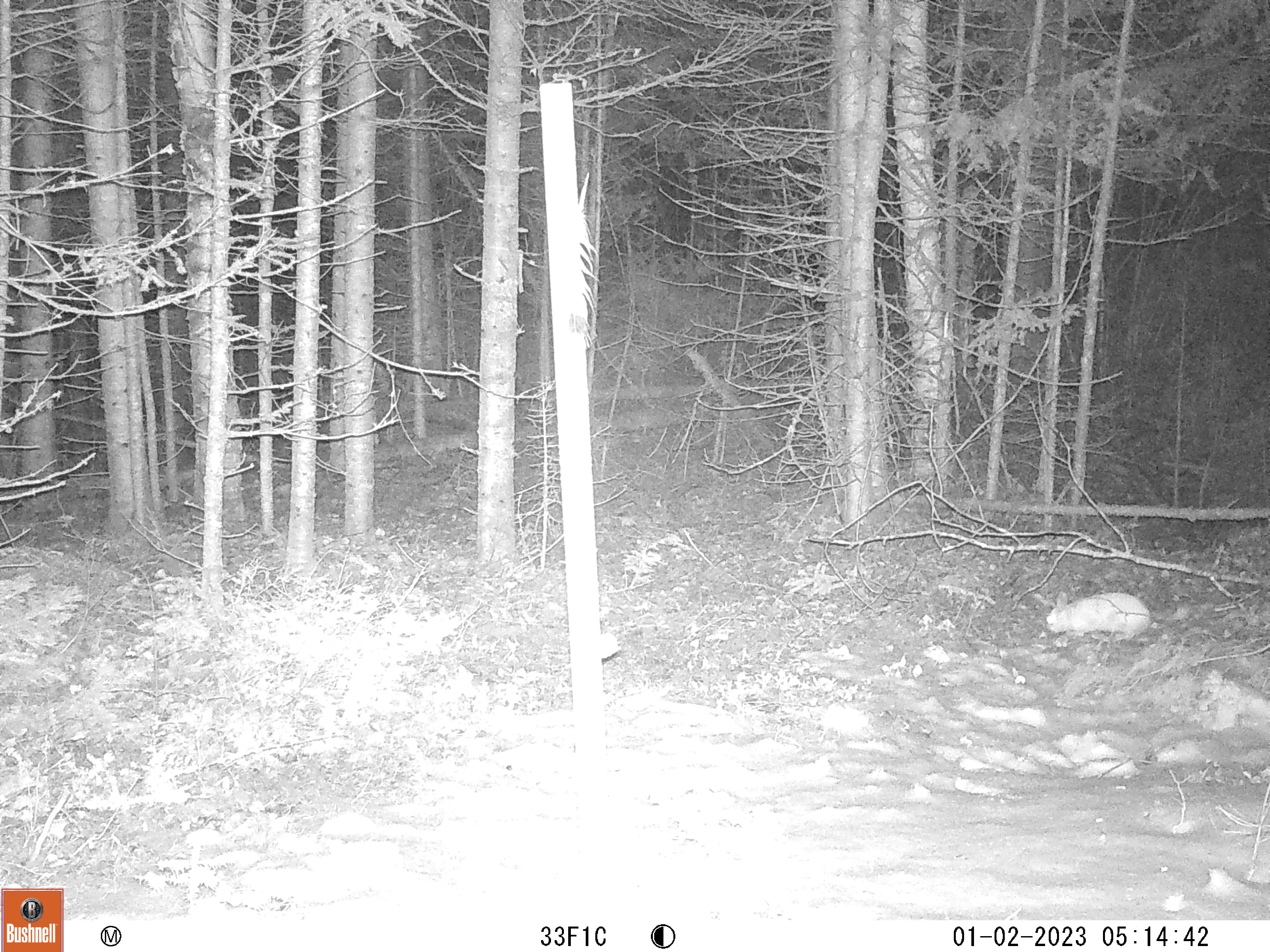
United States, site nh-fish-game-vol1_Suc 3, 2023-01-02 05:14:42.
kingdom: Animalia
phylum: Chordata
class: Mammalia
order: Lagomorpha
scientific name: Lagomorpha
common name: rabbit or hare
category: rabbit or hare sp.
Rabbit or hare sp. (rabbit or hare) (Lagomorpha).